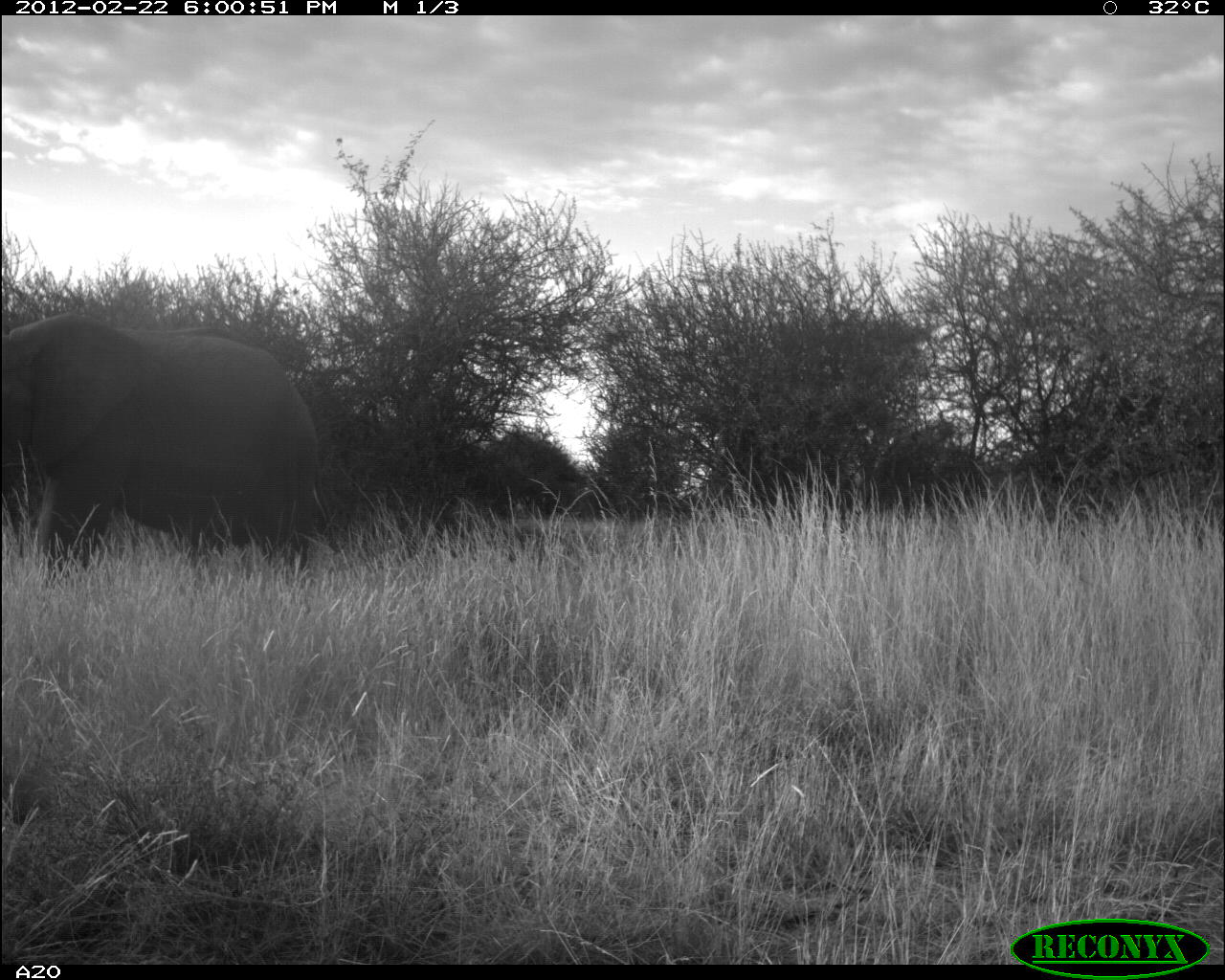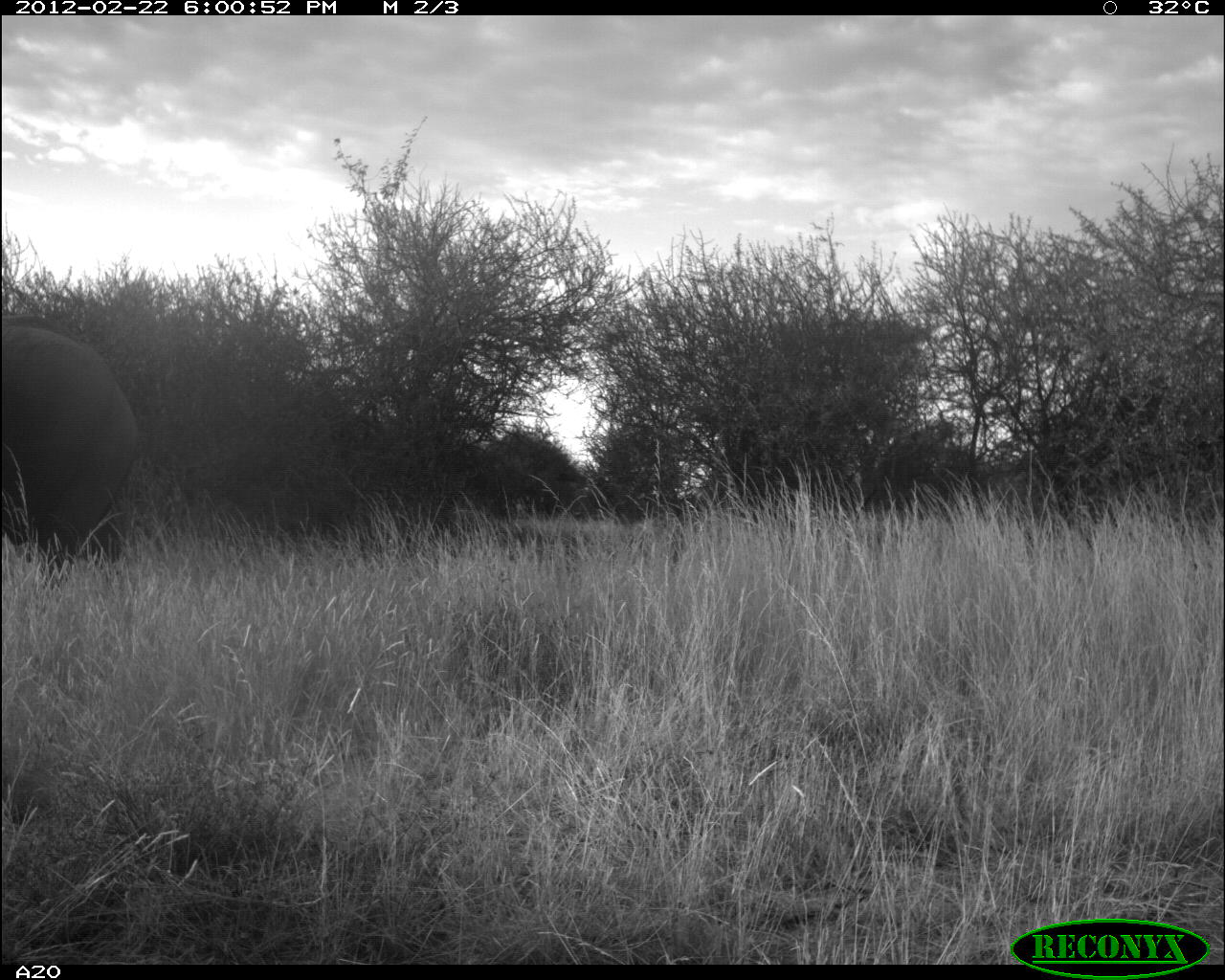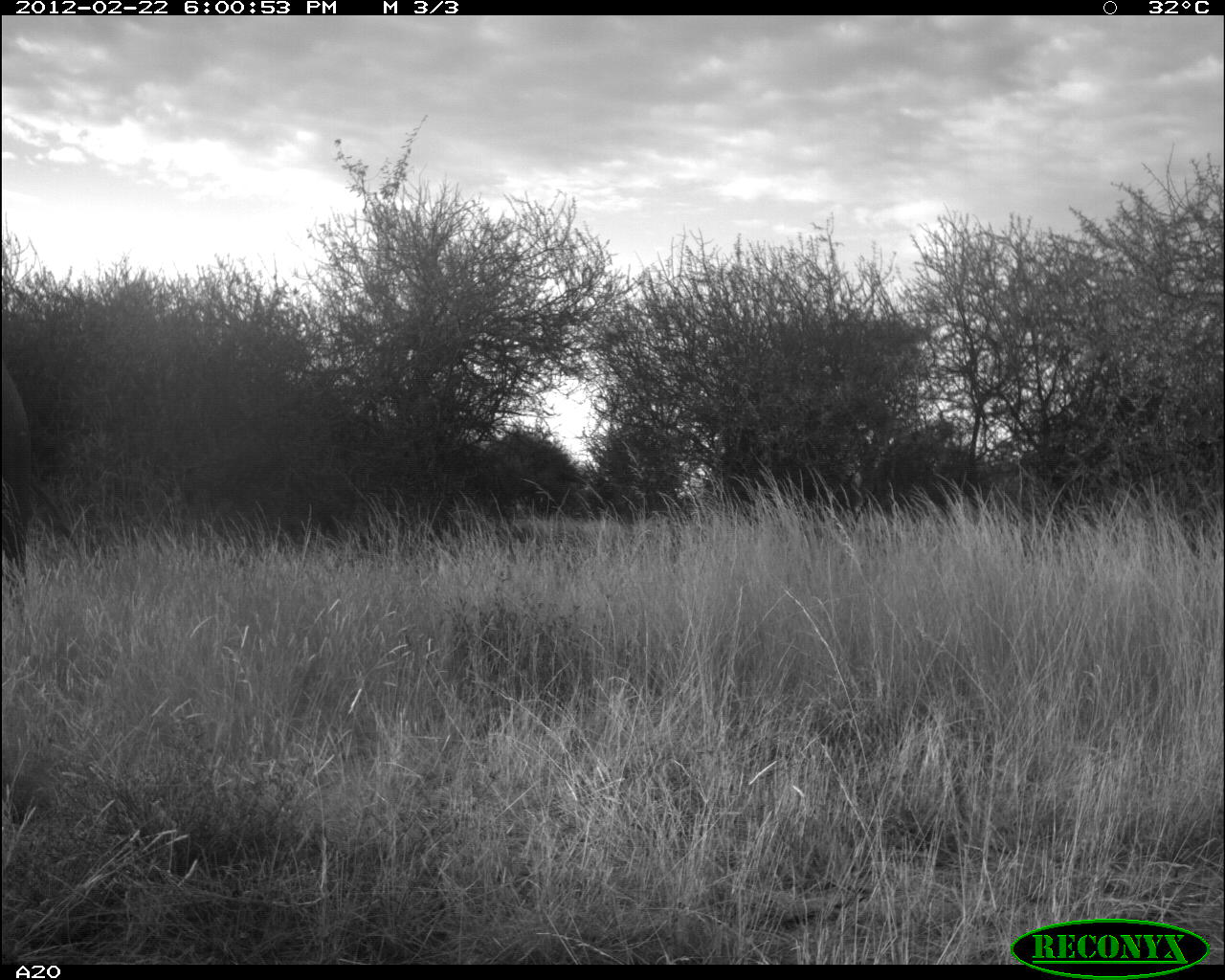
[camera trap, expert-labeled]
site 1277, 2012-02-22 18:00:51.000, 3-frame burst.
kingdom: Animalia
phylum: Chordata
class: Mammalia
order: Proboscidea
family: Elephantidae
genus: Loxodonta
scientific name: Loxodonta africana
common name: african bush elephant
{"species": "Loxodonta africana (african bush elephant)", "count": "1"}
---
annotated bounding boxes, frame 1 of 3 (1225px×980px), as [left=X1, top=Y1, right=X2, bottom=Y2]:
loxodonta africana: [left=0, top=311, right=346, bottom=602]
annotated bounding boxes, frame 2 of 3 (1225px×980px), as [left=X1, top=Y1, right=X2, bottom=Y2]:
loxodonta africana: [left=0, top=322, right=143, bottom=581]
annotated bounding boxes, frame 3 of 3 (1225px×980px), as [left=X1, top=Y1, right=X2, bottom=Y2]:
loxodonta africana: [left=0, top=353, right=85, bottom=585]